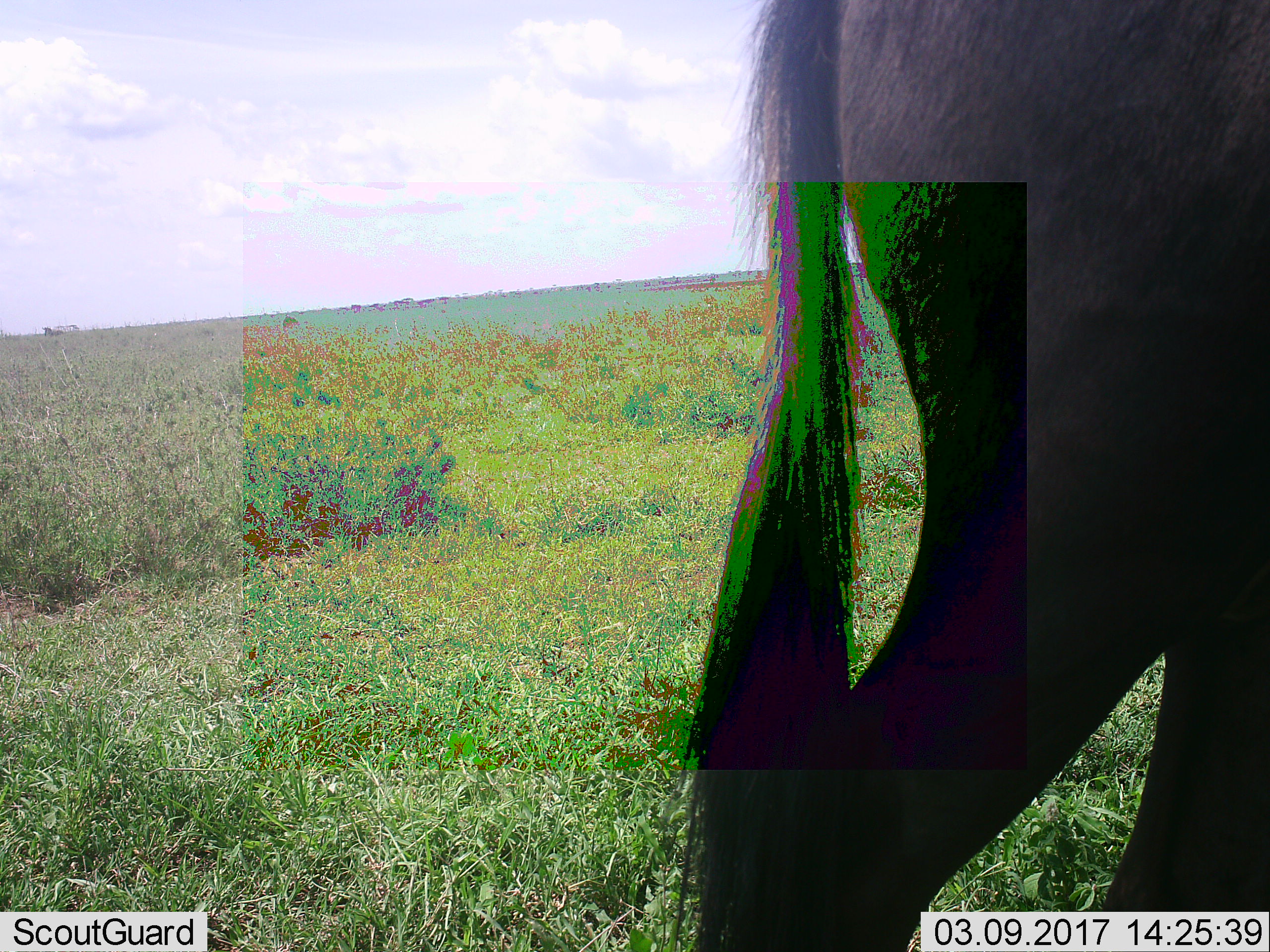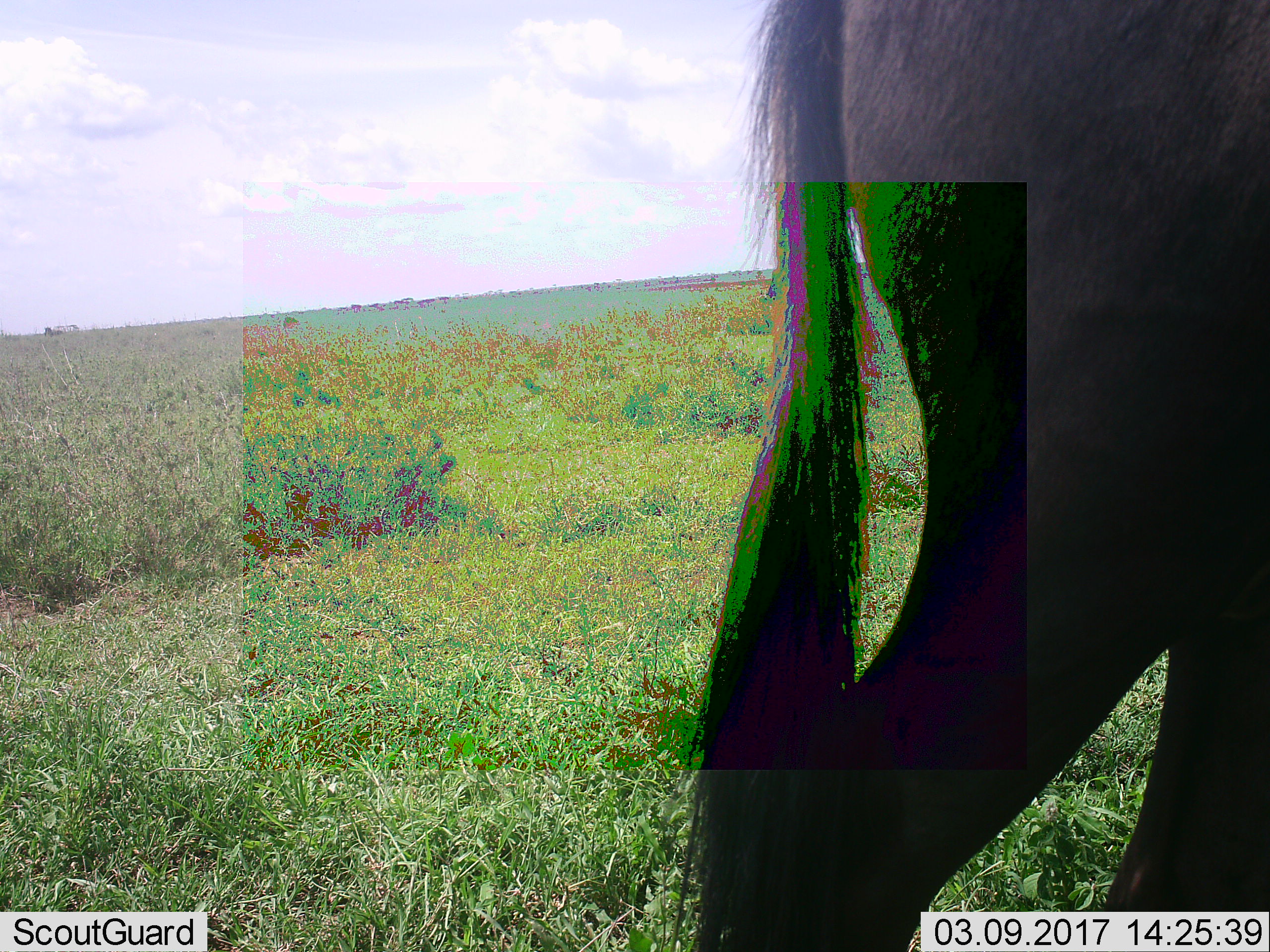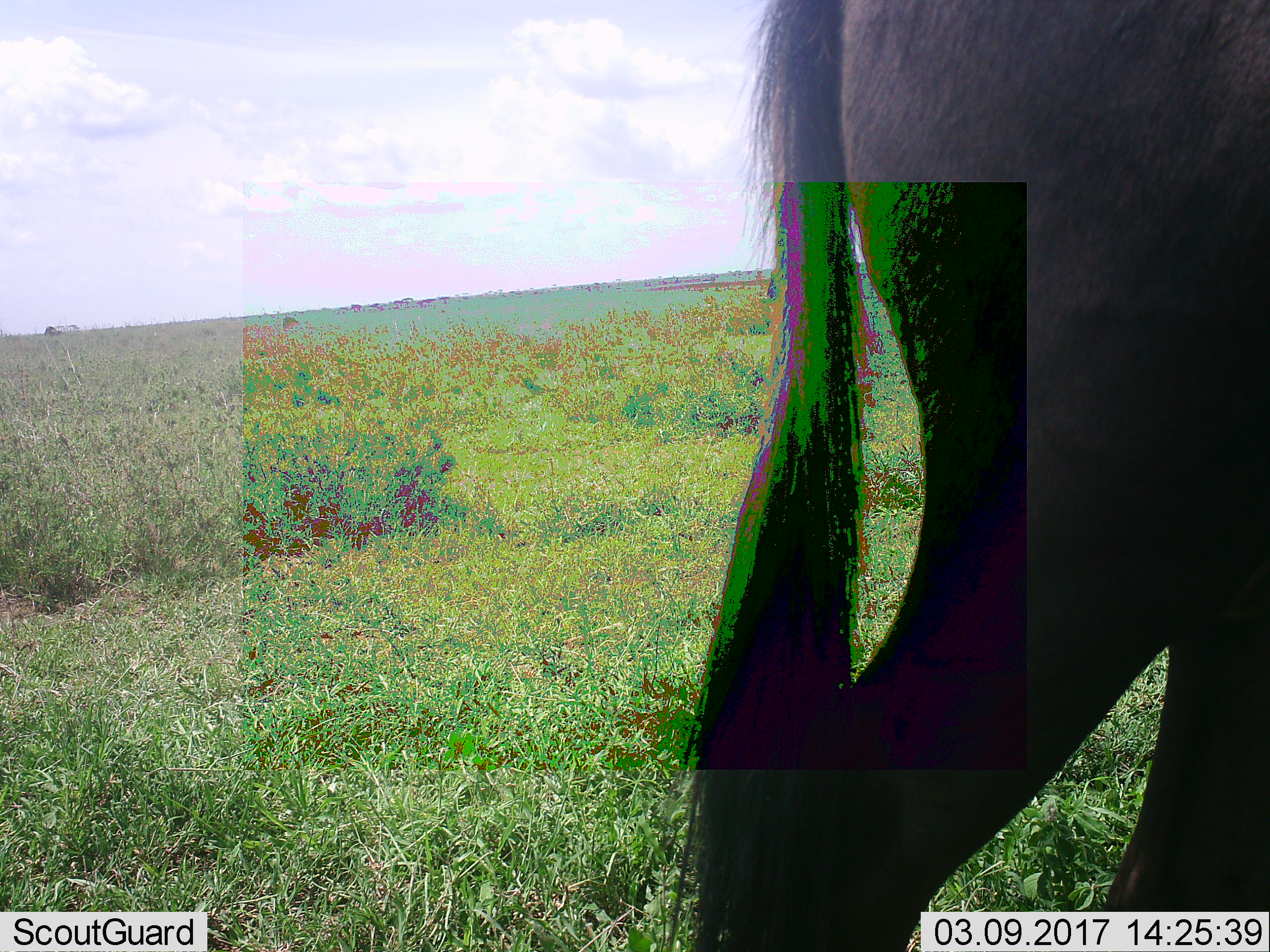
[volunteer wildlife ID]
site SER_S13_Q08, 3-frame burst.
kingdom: Animalia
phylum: Chordata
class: Mammalia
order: Artiodactyla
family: Bovidae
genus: Connochaetes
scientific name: Connochaetes taurinus taurinus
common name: blue wildebeest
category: wildebeestblue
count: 2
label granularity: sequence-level